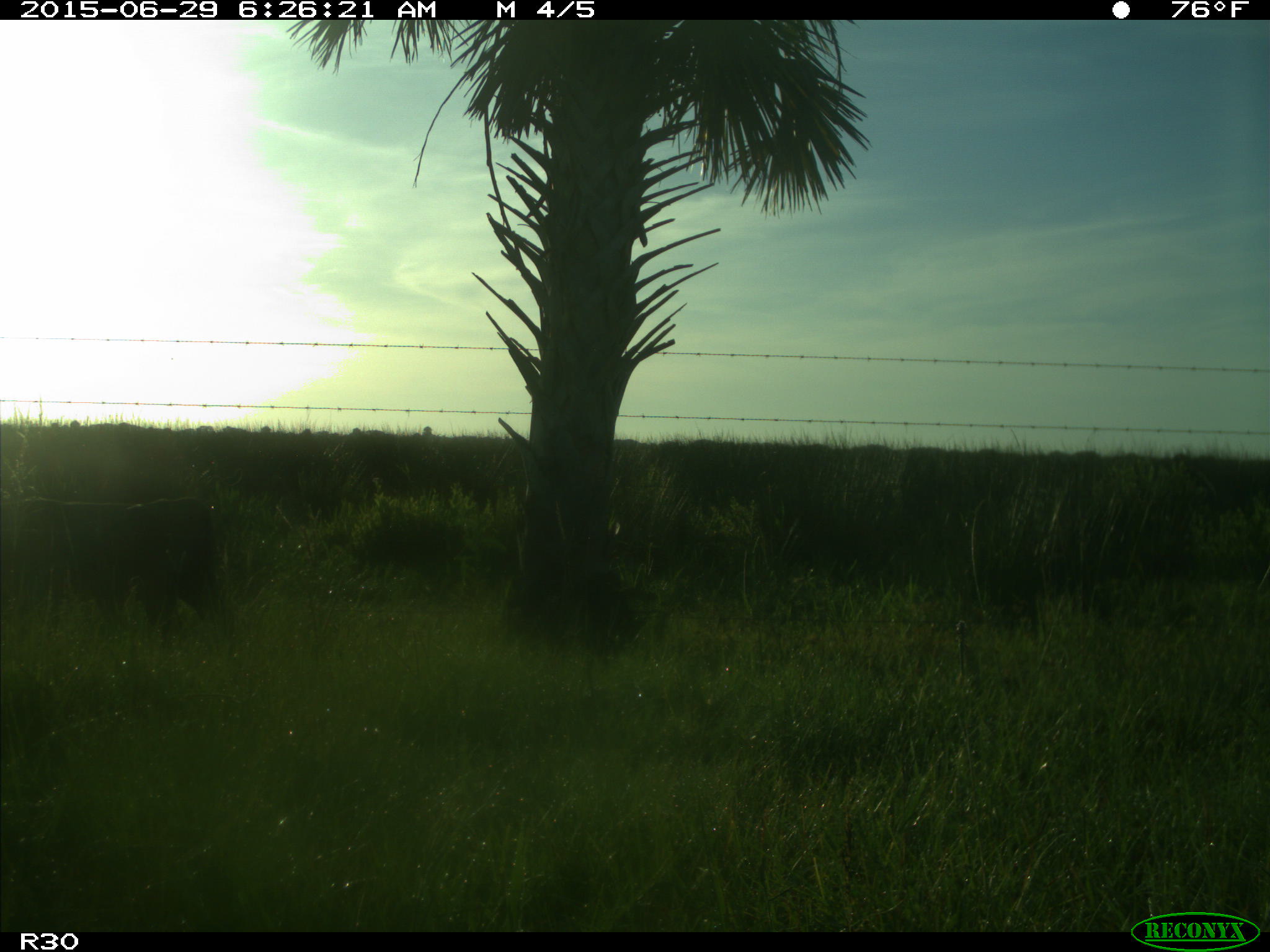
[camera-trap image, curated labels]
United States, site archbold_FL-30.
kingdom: Animalia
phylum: Chordata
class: Mammalia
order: Artiodactyla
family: Bovidae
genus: Bos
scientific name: Bos taurus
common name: domestic cow